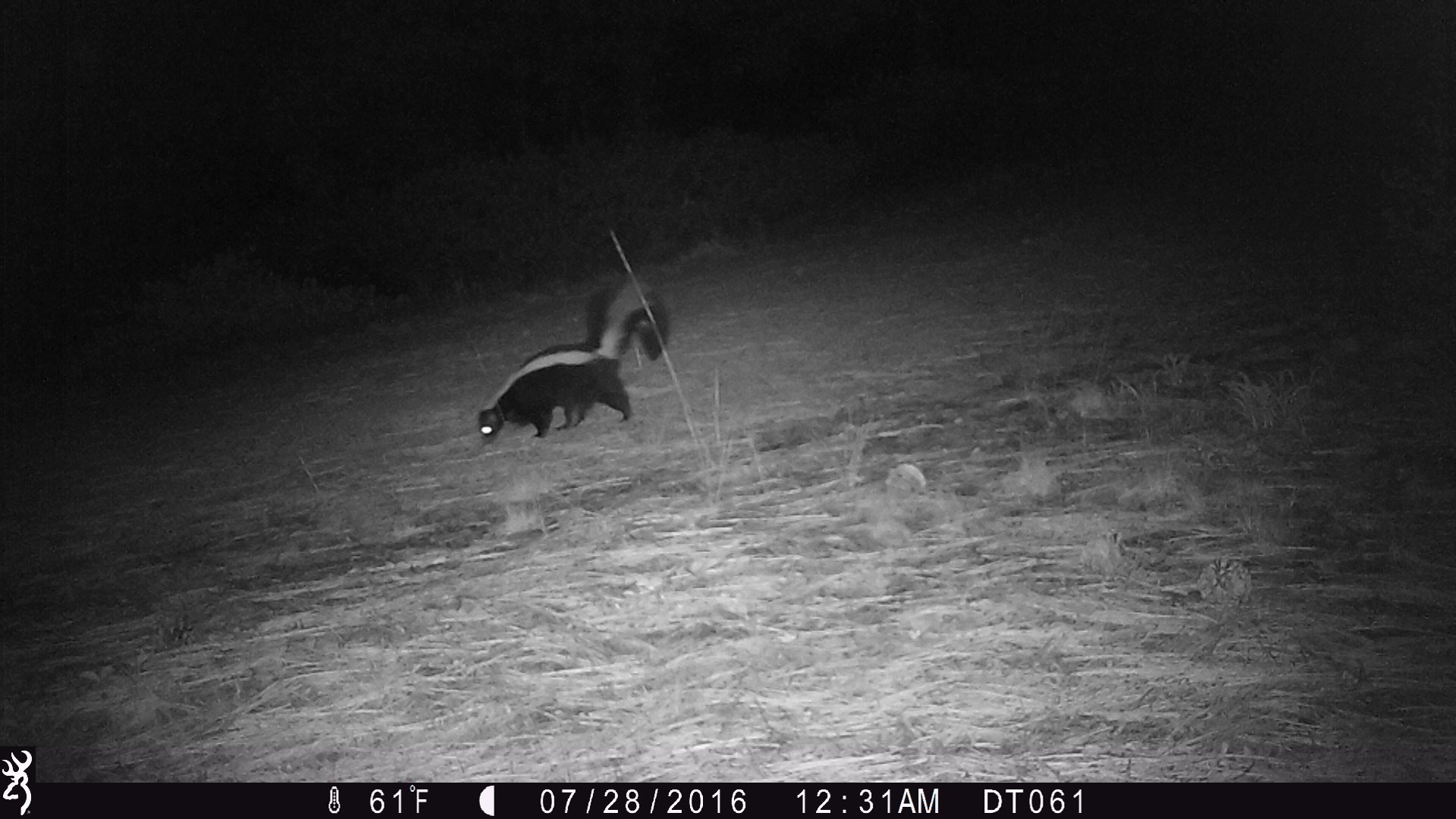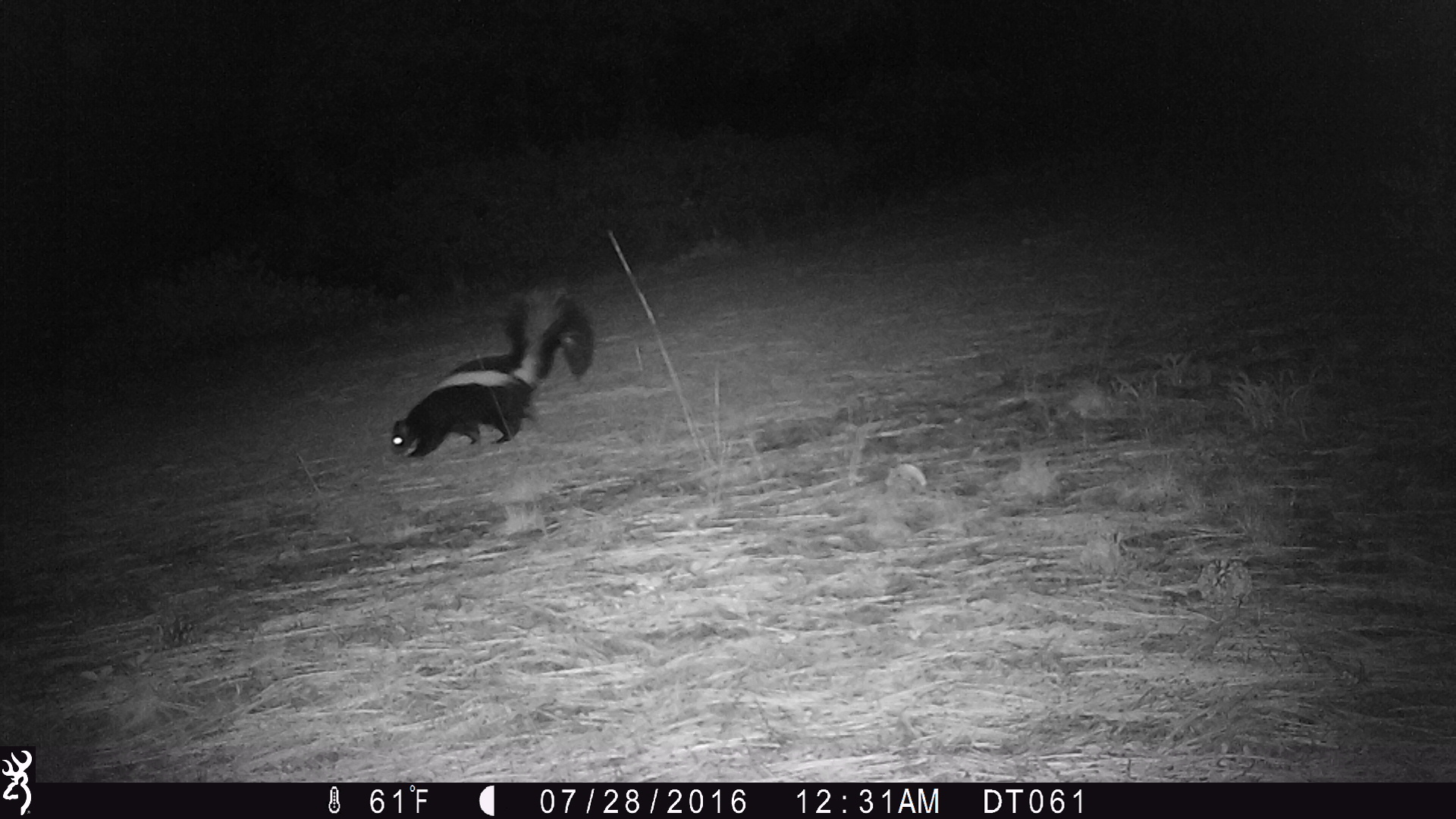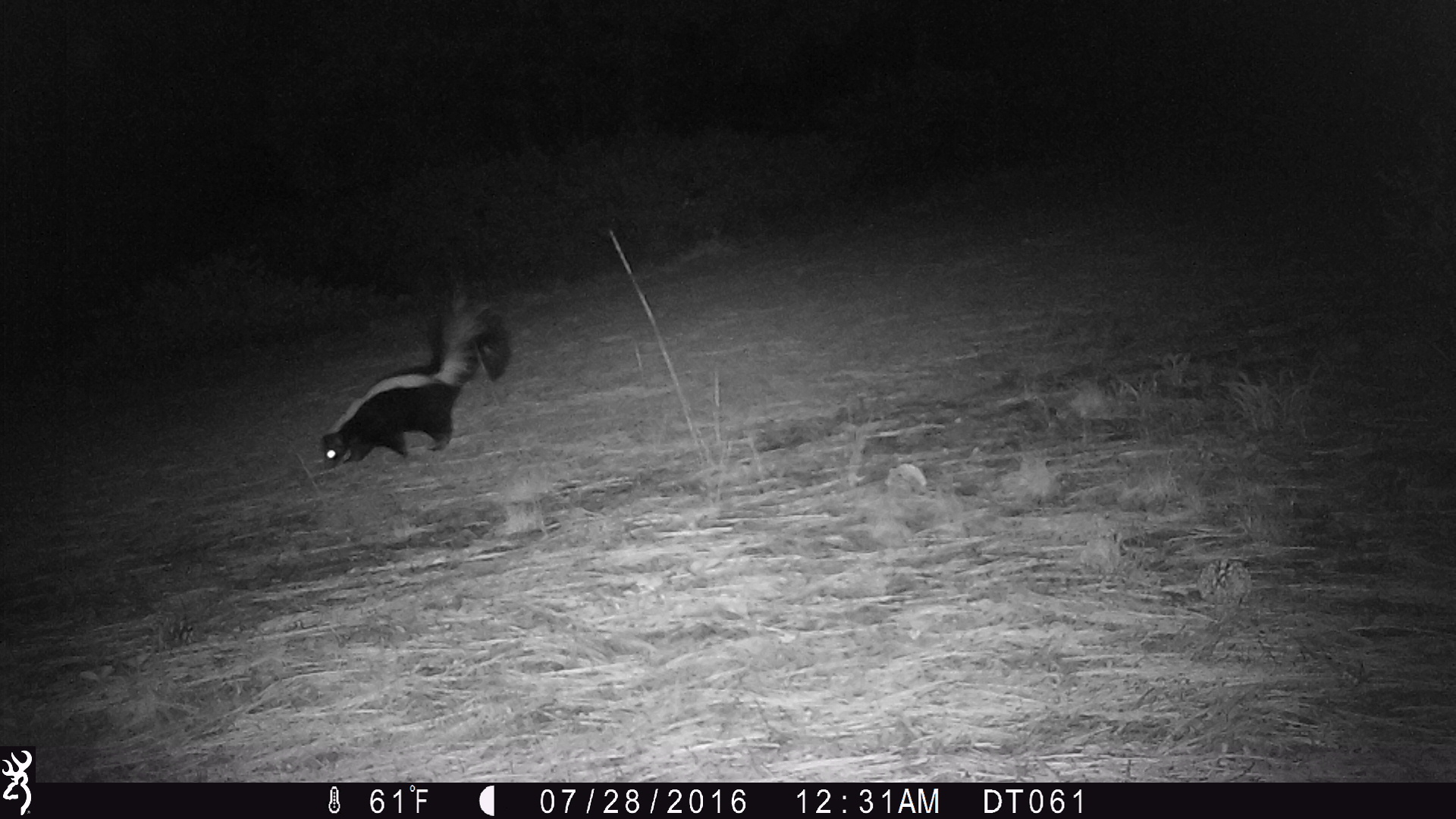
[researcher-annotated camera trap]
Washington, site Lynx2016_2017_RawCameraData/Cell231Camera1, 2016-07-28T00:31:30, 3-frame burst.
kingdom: Animalia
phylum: Chordata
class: Mammalia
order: Carnivora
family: Mephitidae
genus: Mephitis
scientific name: Mephitis mephitis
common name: striped skunk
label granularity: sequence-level